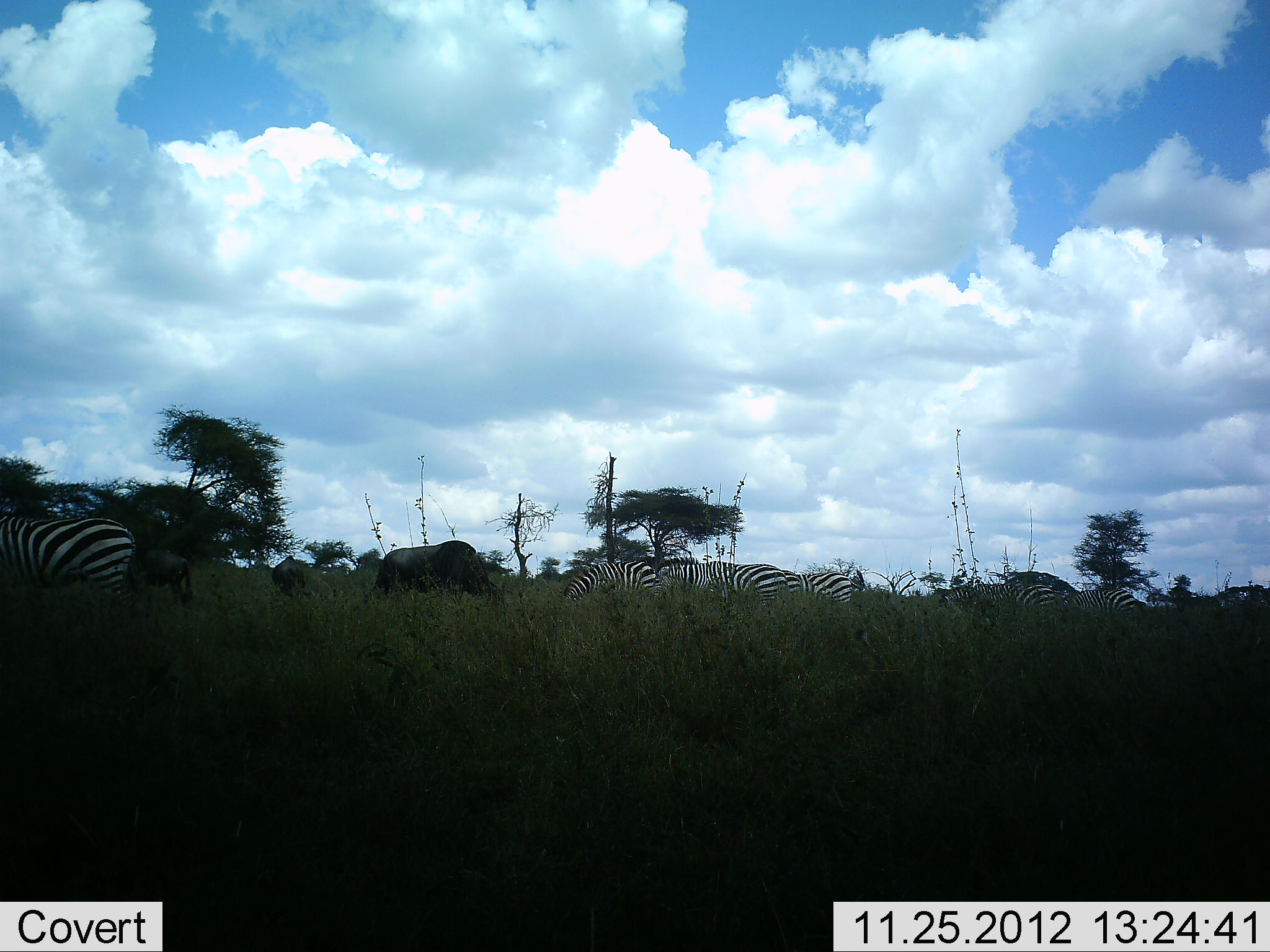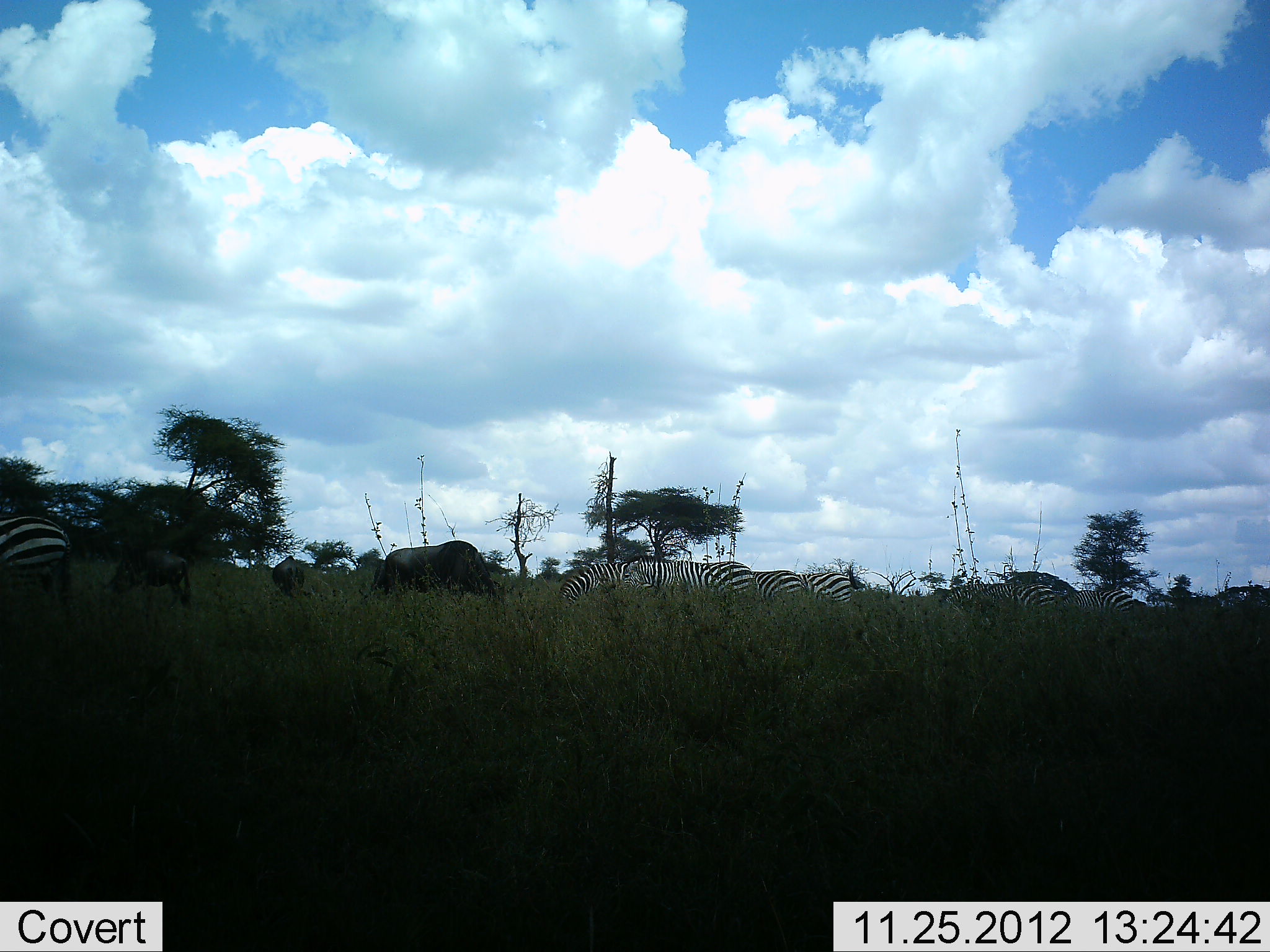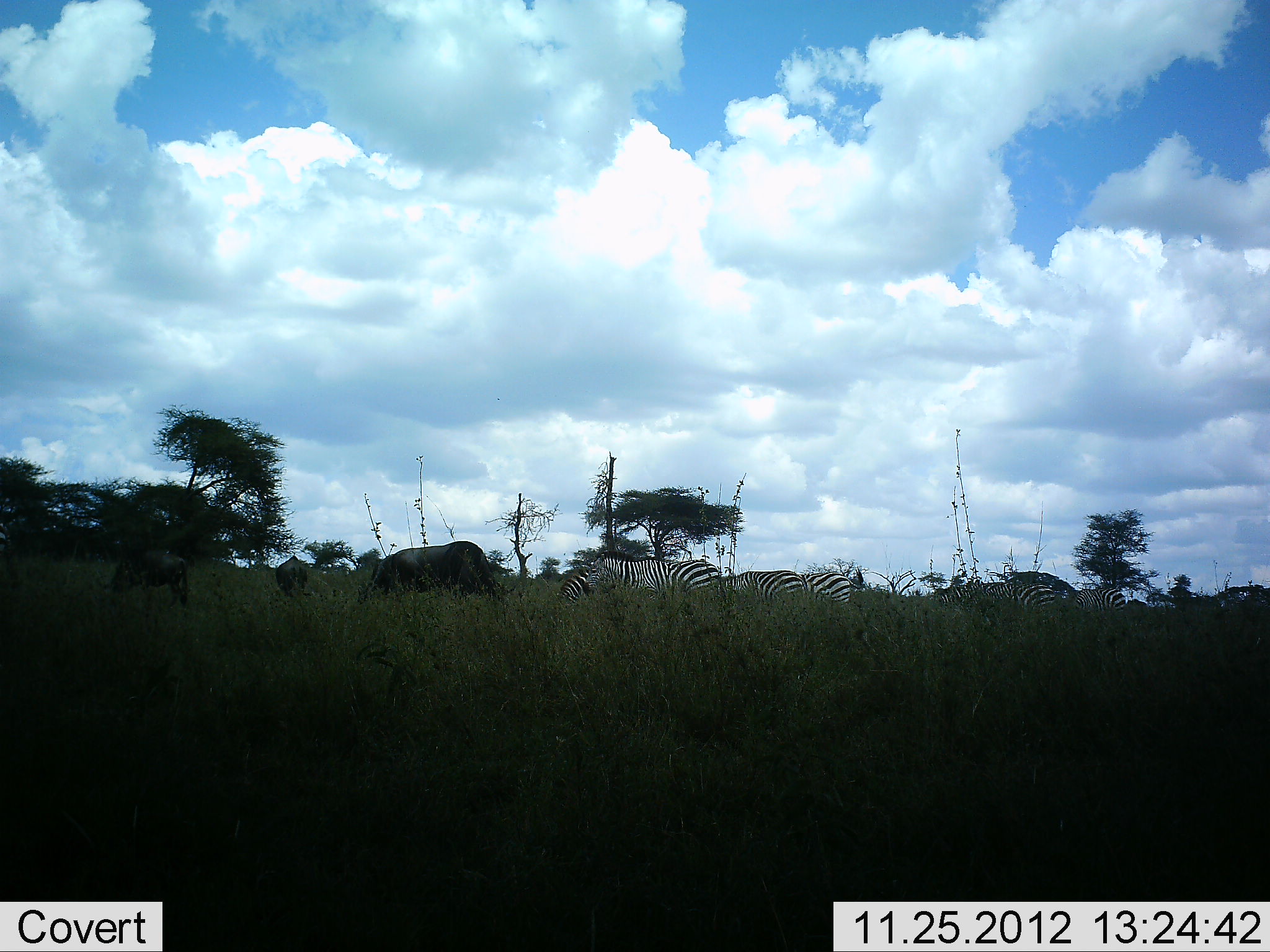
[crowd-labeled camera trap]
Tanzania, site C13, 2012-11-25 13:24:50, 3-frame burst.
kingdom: Animalia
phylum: Chordata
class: Mammalia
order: Artiodactyla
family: Bovidae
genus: Connochaetes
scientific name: Connochaetes taurinus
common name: blue wildebeest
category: wildebeest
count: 3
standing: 30%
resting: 0%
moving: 0%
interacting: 0%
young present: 0%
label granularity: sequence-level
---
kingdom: Animalia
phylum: Chordata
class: Mammalia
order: Perissodactyla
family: Equidae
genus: Equus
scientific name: Equus quagga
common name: plains zebra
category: zebra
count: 8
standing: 45%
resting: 0%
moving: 45%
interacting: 0%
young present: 0%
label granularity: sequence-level